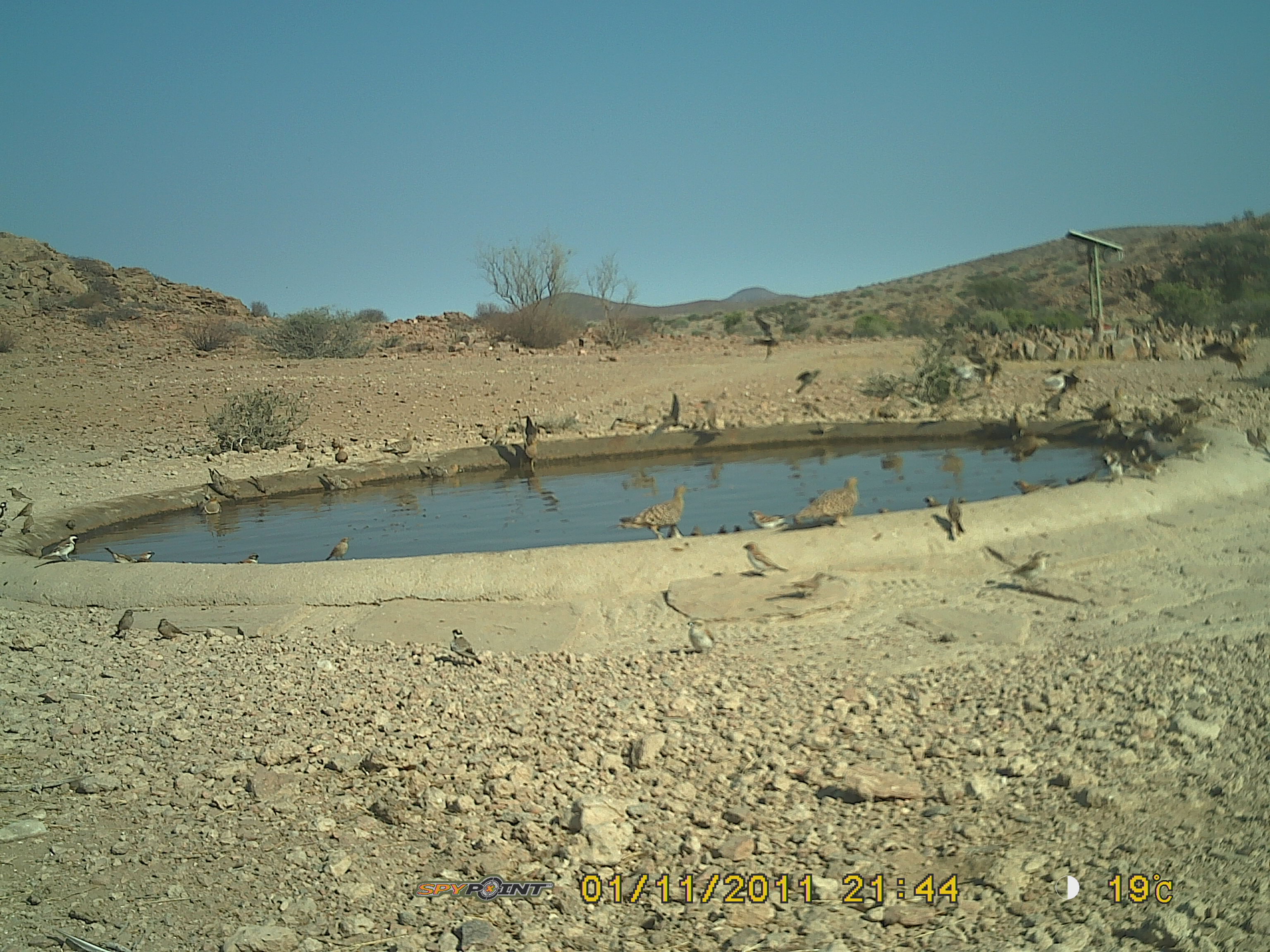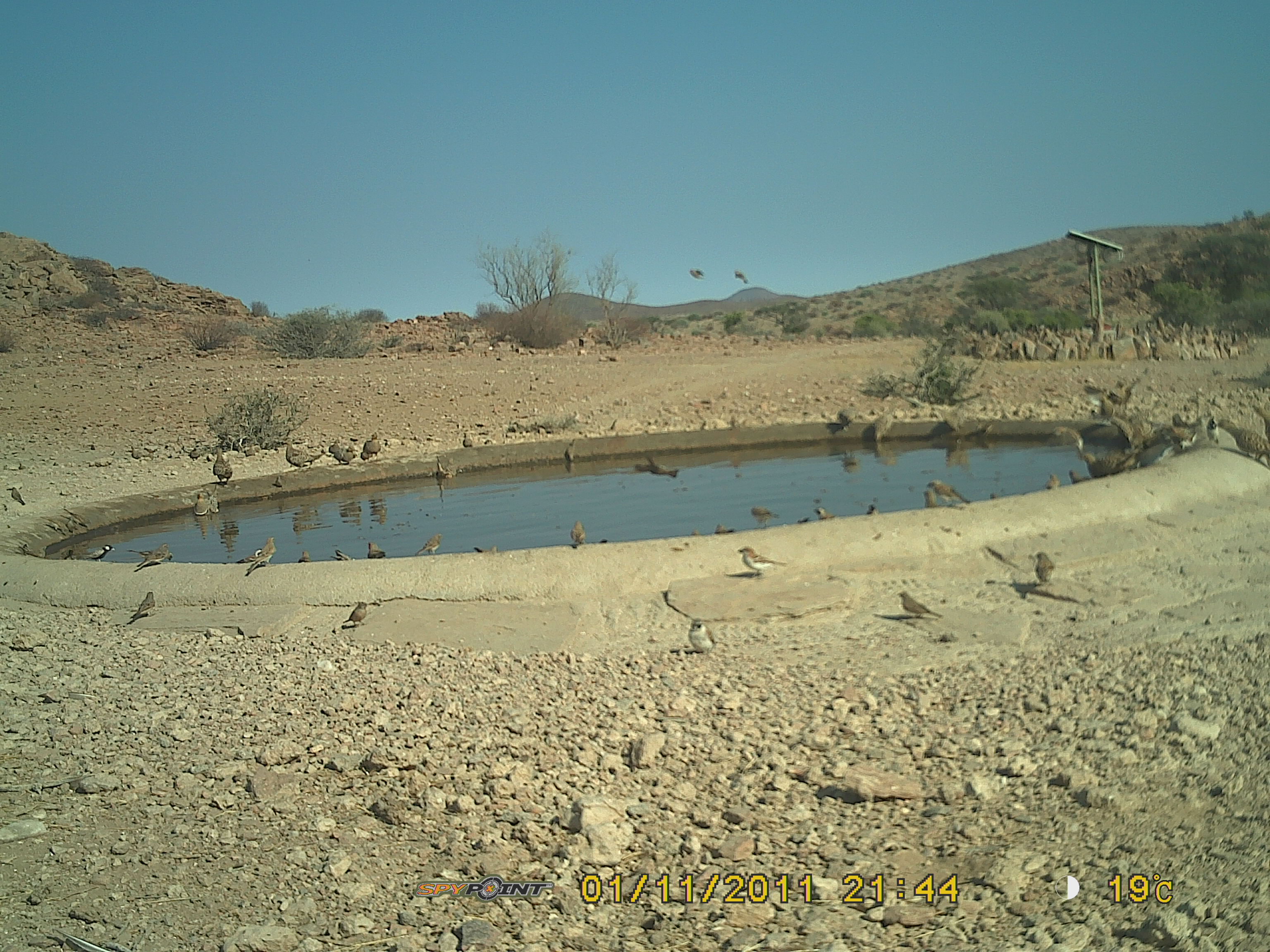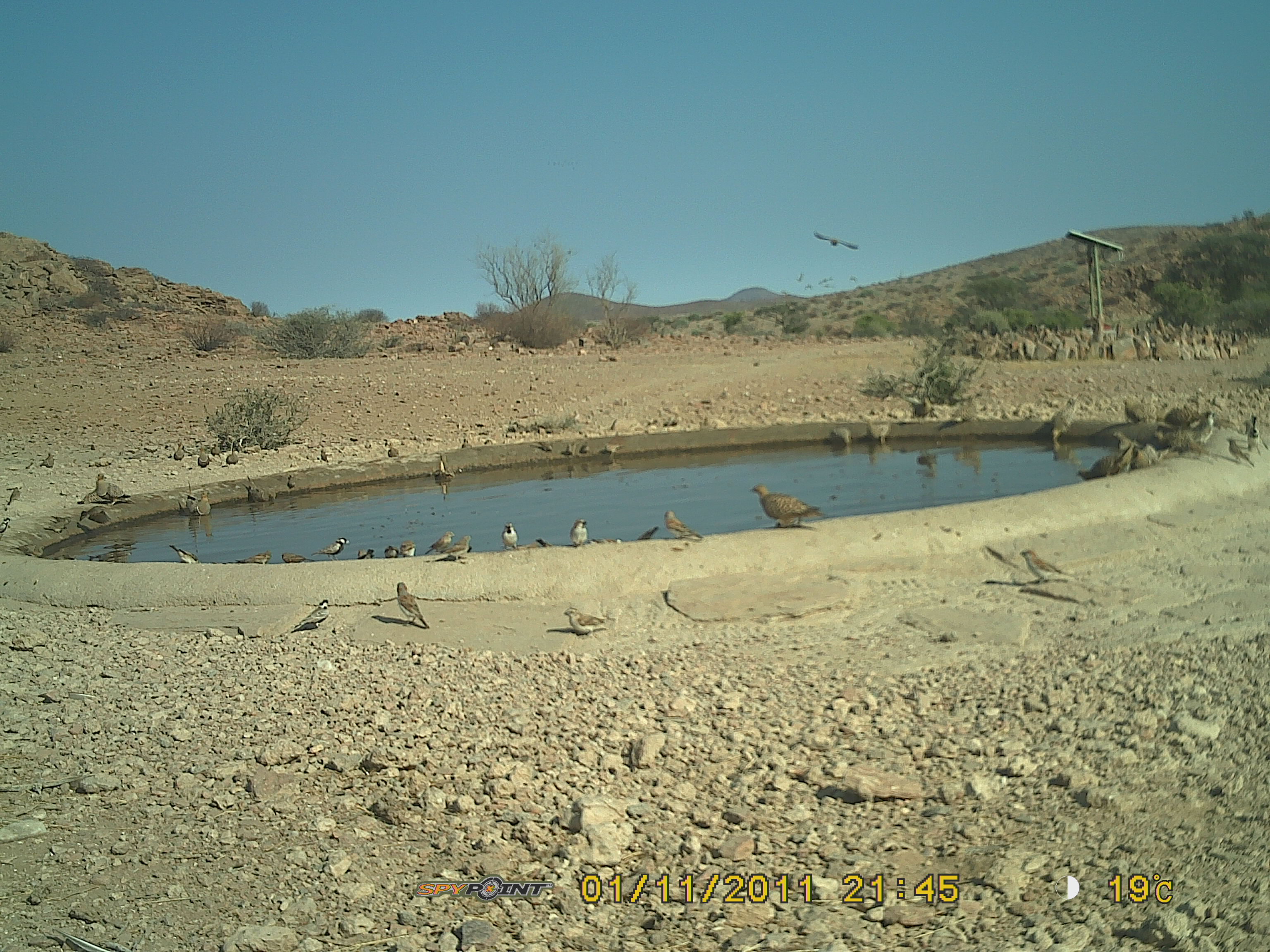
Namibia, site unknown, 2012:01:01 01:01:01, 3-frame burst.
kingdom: Animalia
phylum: Chordata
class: Aves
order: Pterocliformes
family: Pteroclidae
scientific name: Pteroclidae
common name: sandgrouse